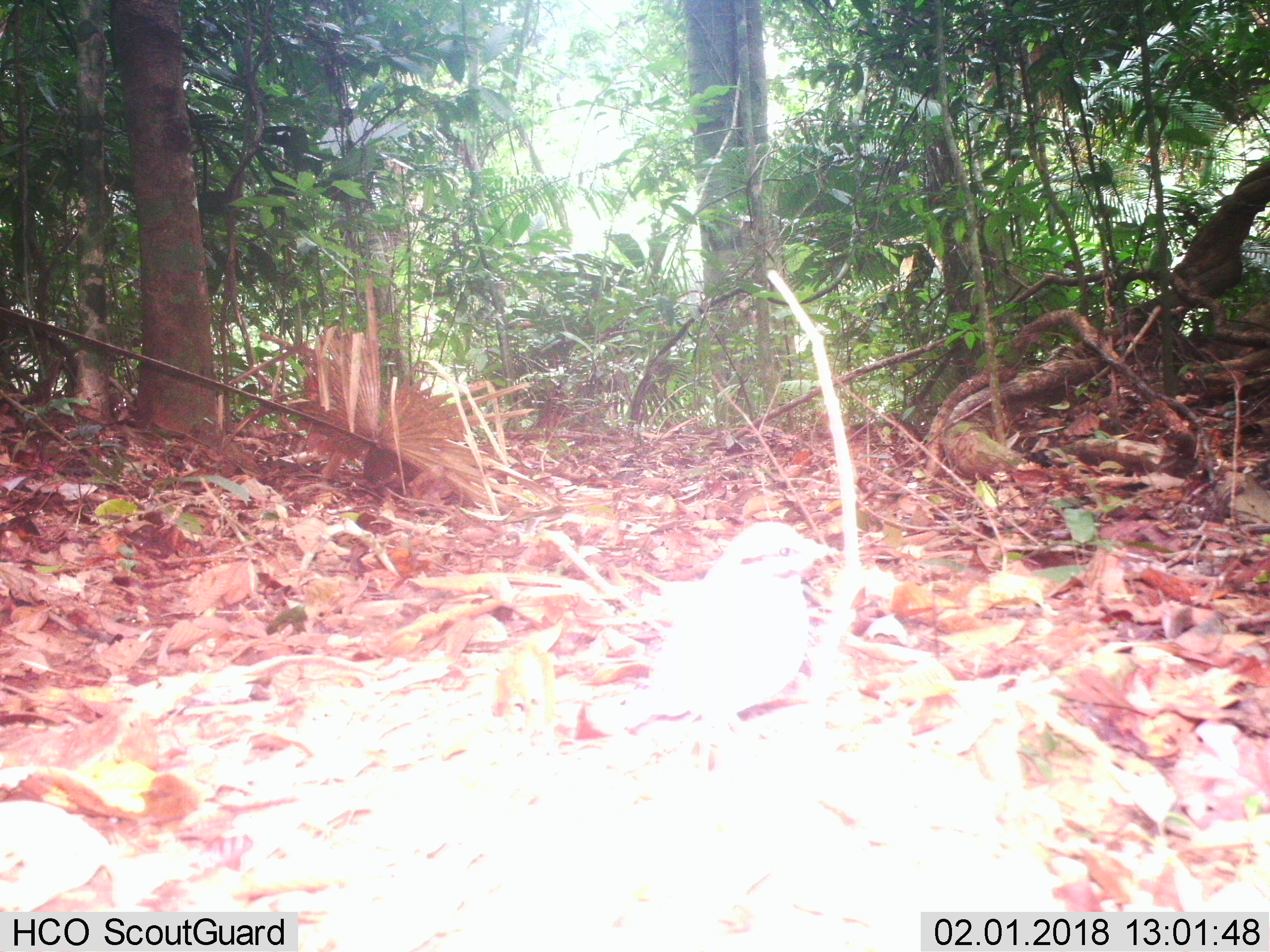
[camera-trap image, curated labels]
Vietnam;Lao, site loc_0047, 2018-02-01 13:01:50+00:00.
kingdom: Animalia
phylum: Chordata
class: Aves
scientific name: Aves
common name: bird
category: unidentified bird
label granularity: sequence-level